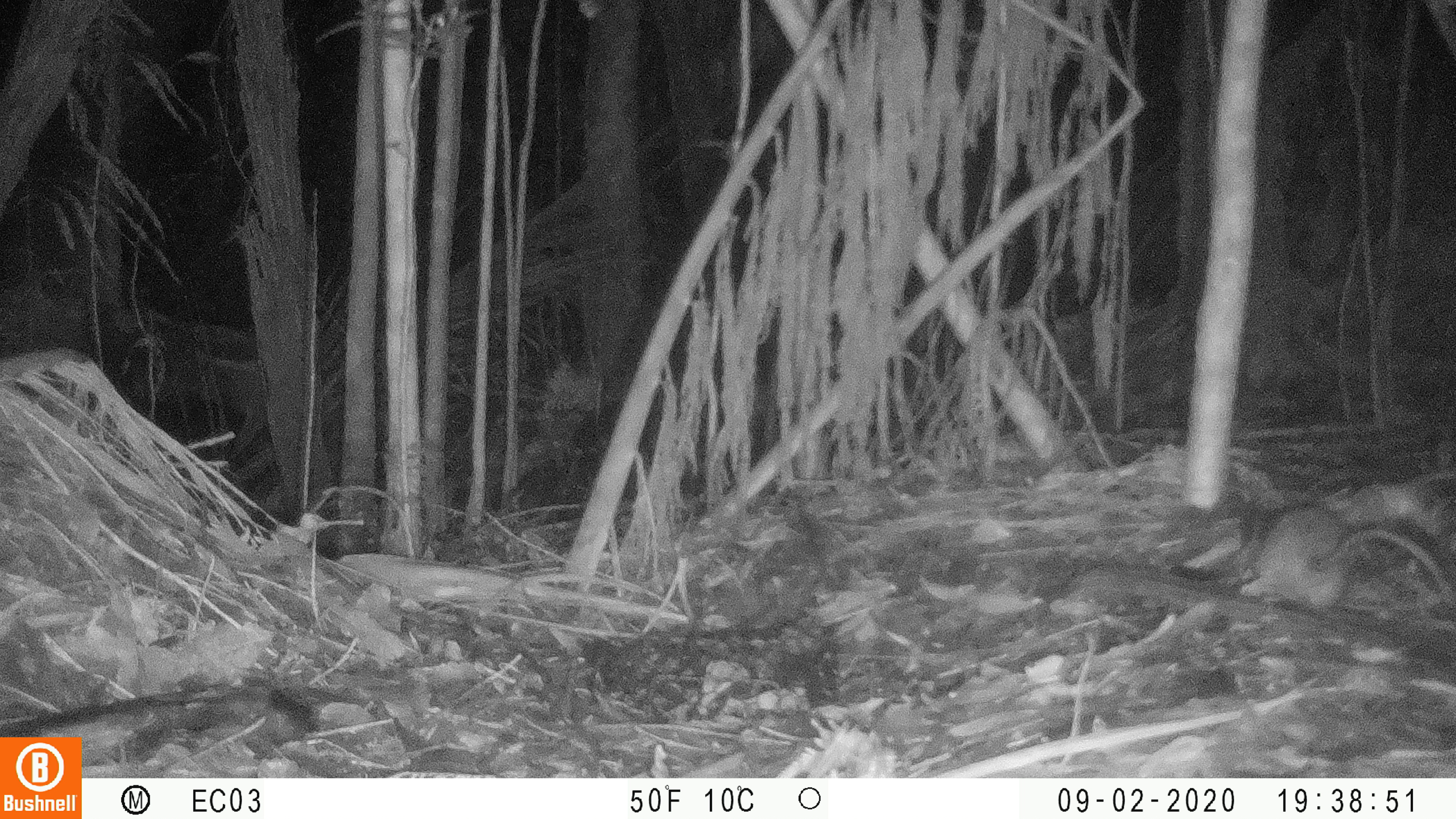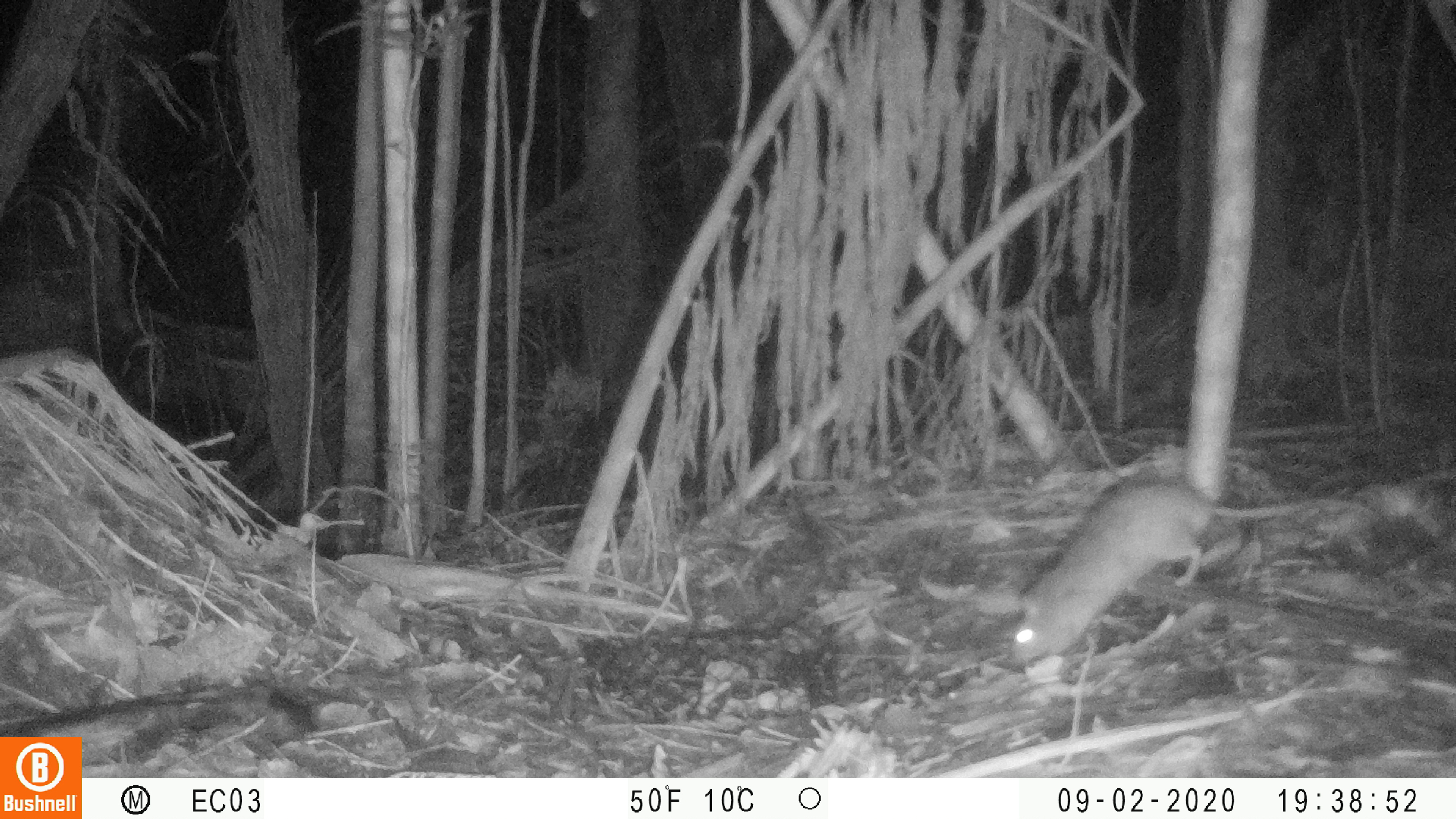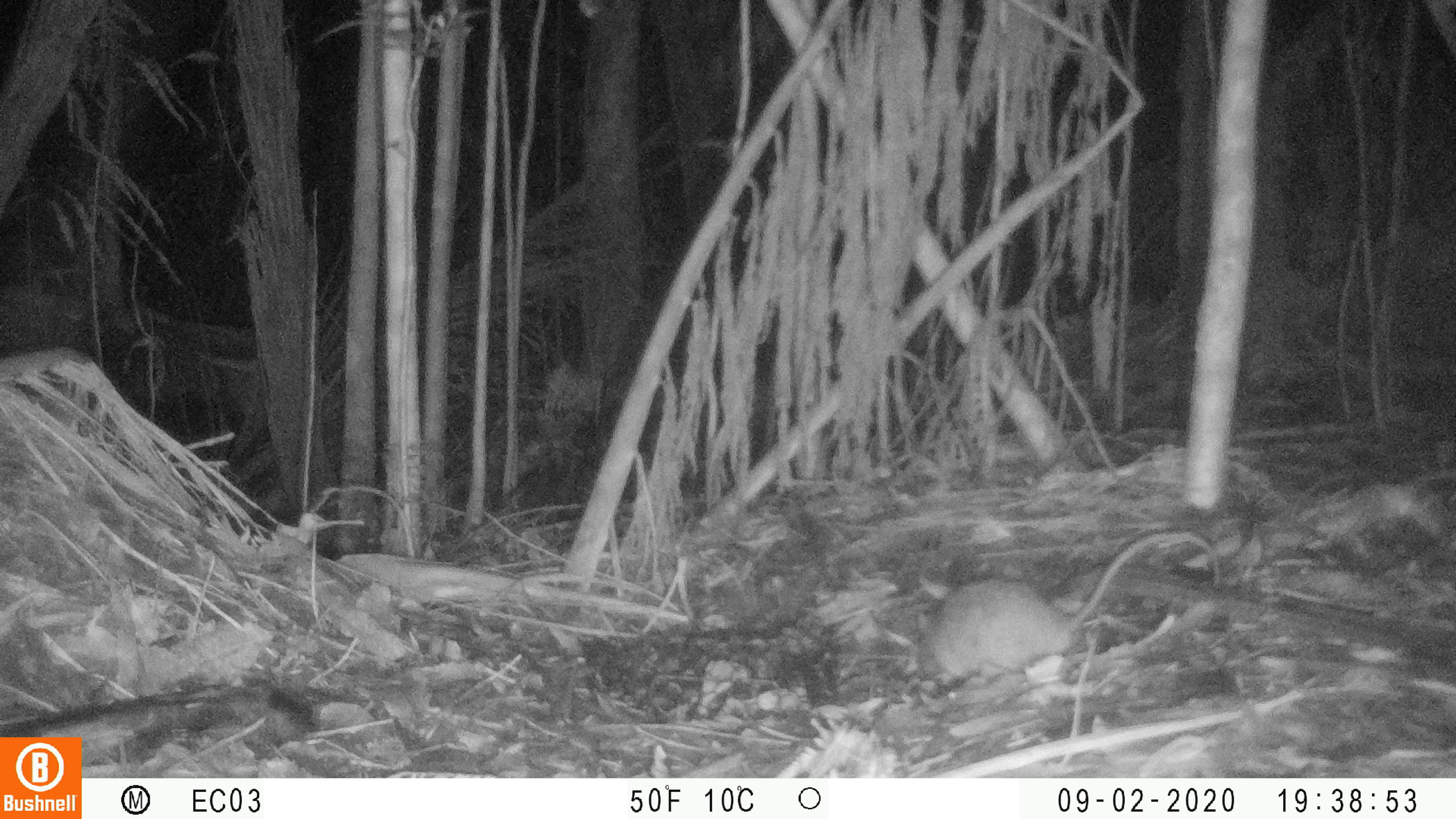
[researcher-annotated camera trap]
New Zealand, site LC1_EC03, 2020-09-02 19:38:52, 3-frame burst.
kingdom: Animalia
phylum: Chordata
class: Mammalia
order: Rodentia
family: Muridae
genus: Rattus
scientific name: Rattus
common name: rat